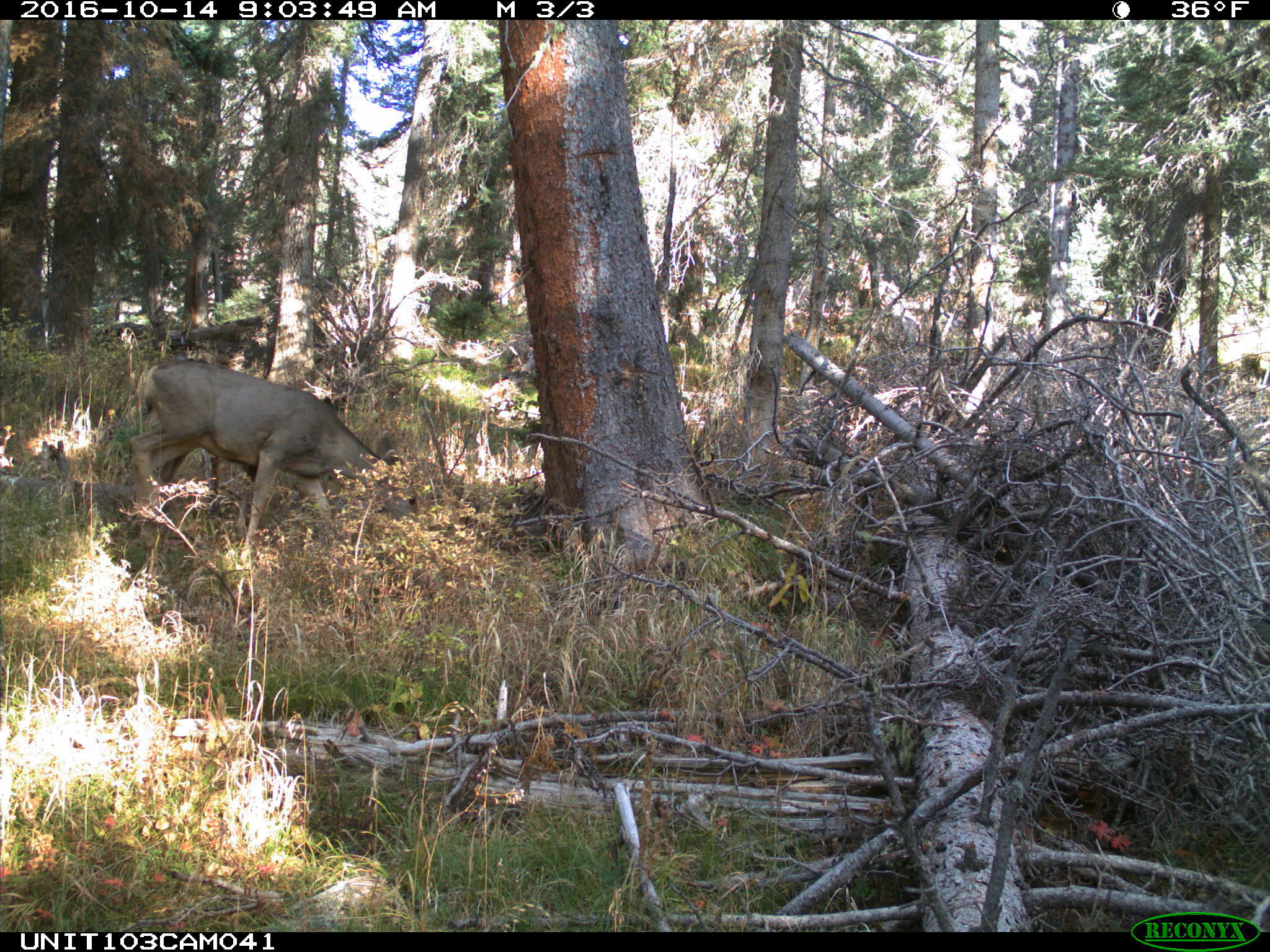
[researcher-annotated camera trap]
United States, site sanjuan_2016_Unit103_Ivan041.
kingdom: Animalia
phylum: Chordata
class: Mammalia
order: Artiodactyla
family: Cervidae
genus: Odocoileus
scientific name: Odocoileus hemionus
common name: mule deer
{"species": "Odocoileus hemionus (mule deer)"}